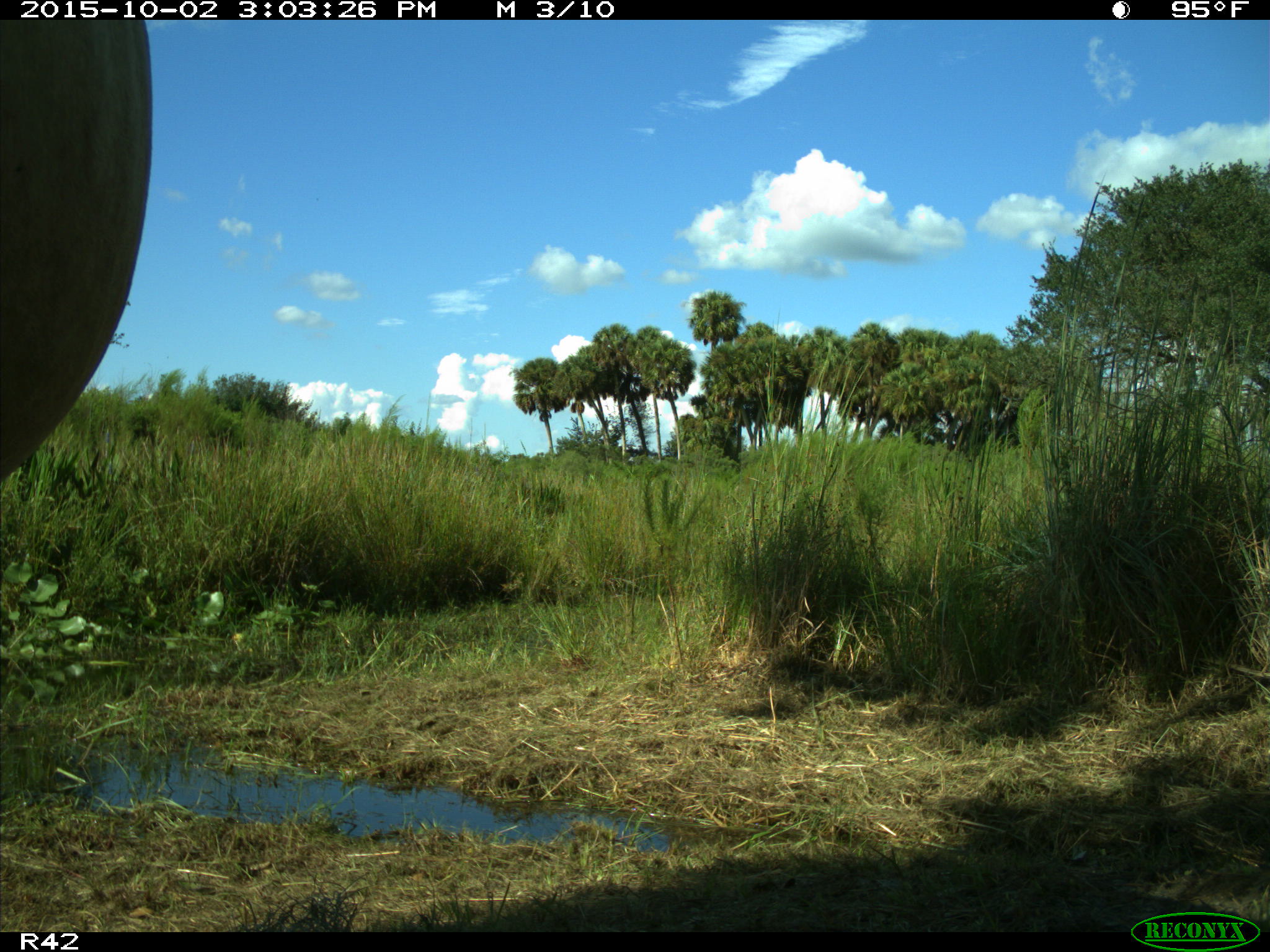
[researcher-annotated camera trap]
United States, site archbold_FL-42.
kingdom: Animalia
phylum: Chordata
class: Mammalia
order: Artiodactyla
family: Bovidae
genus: Bos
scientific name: Bos taurus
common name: domestic cow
Bos taurus (domestic cow).